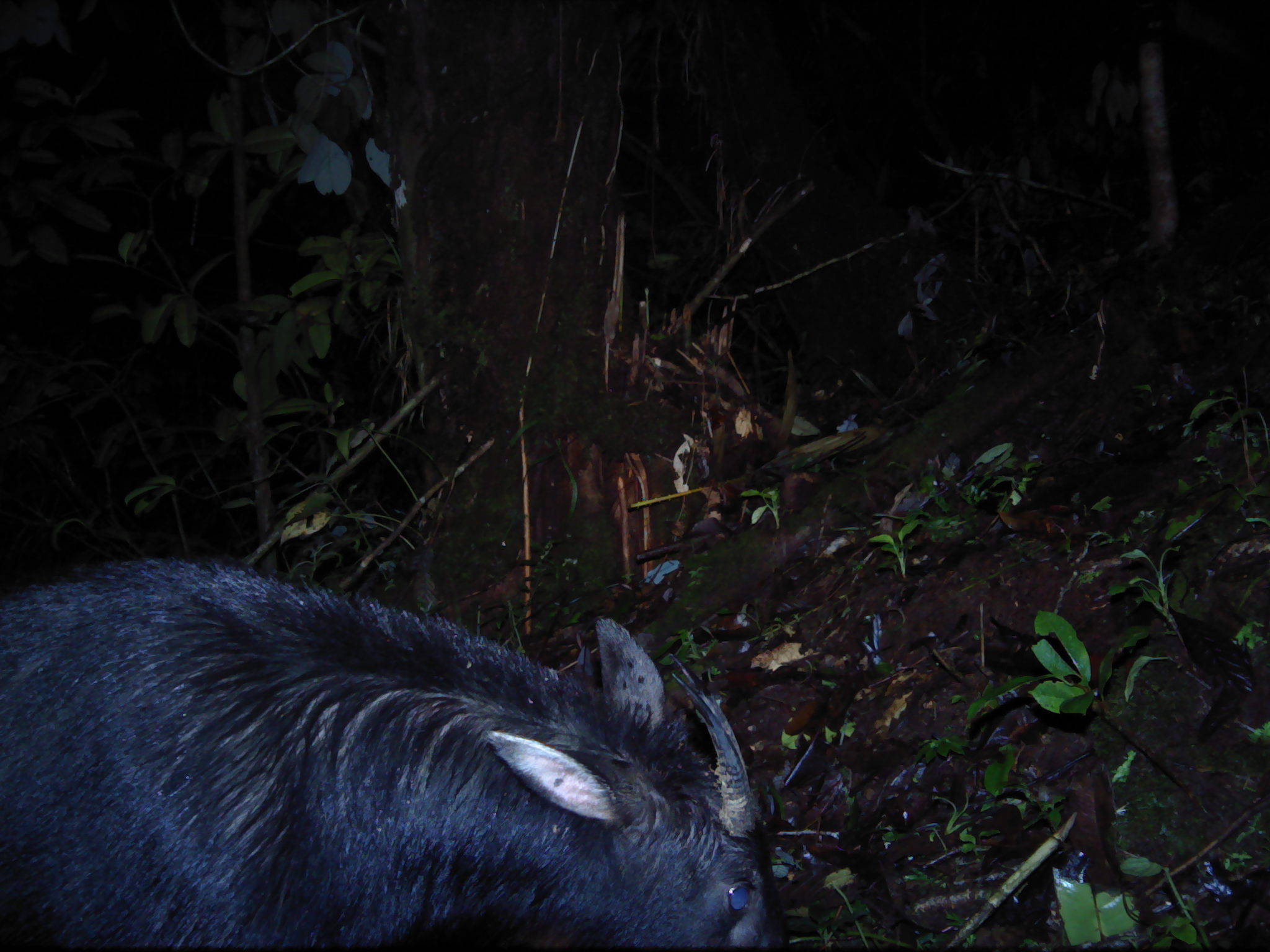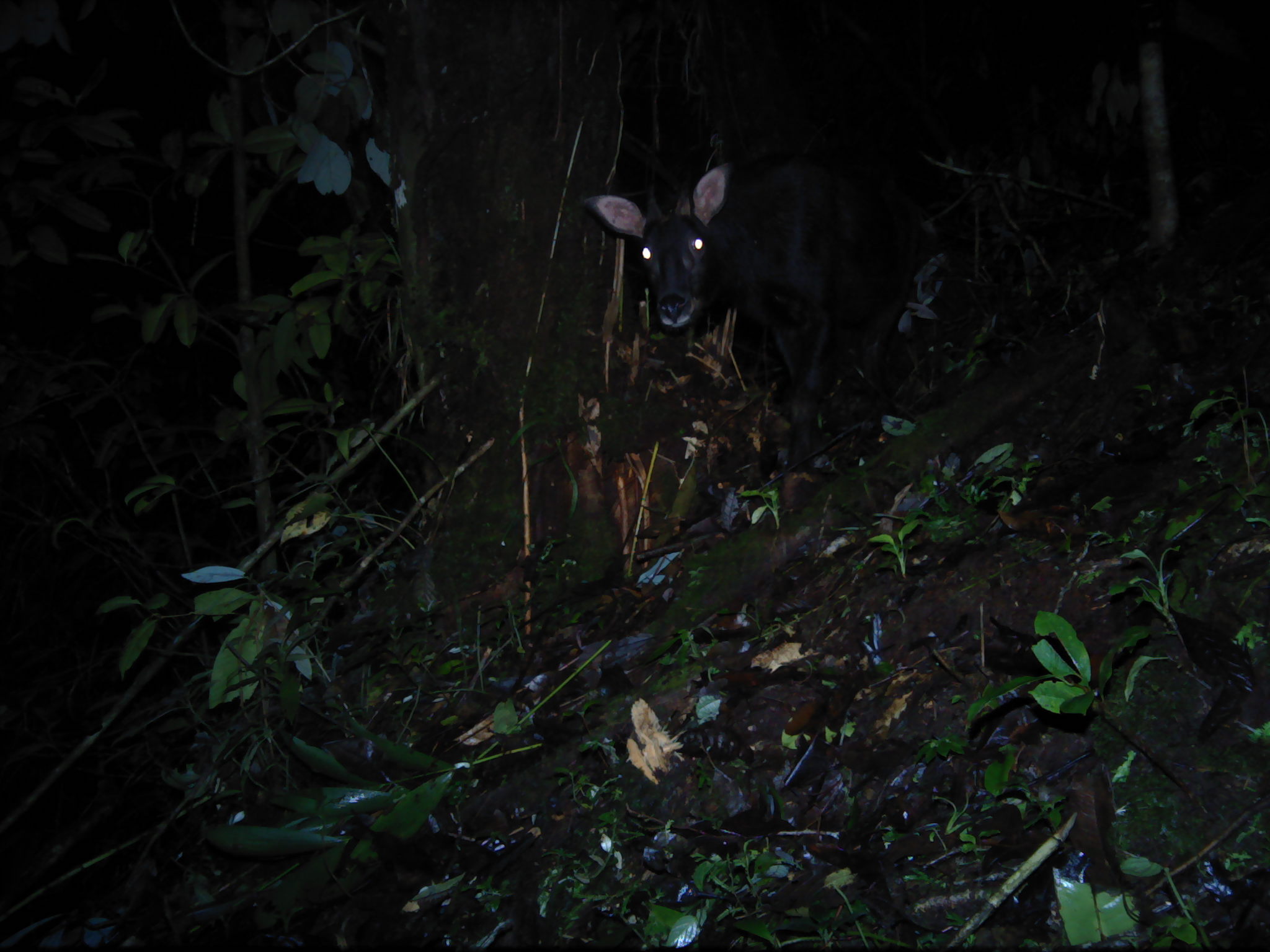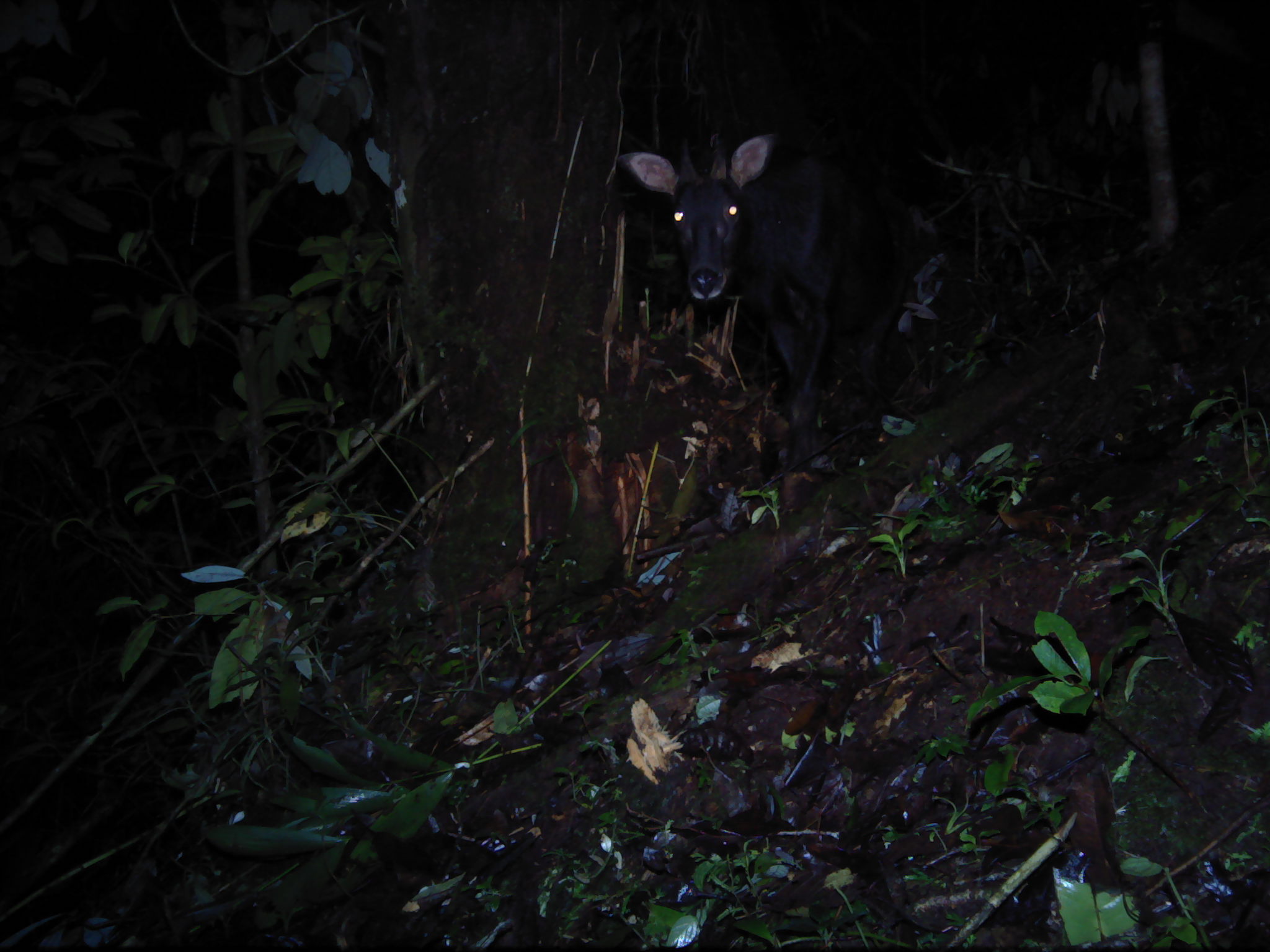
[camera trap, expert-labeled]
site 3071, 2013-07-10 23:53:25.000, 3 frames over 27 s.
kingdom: Animalia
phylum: Chordata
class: Mammalia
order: Artiodactyla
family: Bovidae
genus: Capricornis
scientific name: Capricornis sumatraensis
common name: southern serow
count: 1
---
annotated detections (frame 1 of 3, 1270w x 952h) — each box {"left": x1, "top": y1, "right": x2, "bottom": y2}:
capricornis sumatraensis: {"left": 0, "top": 552, "right": 792, "bottom": 949}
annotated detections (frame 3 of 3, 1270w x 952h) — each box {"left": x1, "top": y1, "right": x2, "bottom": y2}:
capricornis sumatraensis: {"left": 624, "top": 132, "right": 925, "bottom": 466}